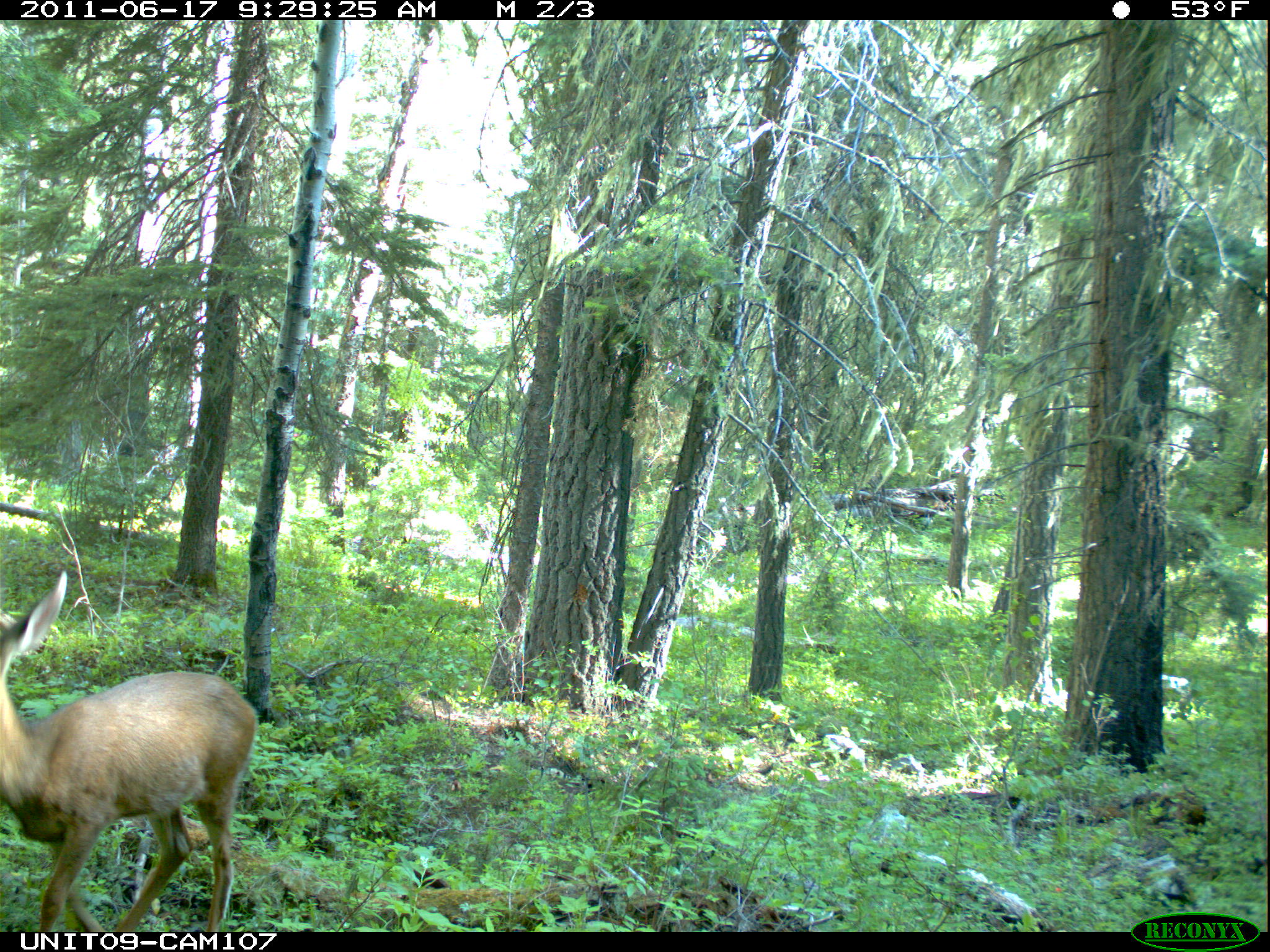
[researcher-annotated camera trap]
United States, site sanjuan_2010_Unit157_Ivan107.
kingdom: Animalia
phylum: Chordata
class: Mammalia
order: Artiodactyla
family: Cervidae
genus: Odocoileus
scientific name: Odocoileus hemionus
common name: mule deer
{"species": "Odocoileus hemionus (mule deer)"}